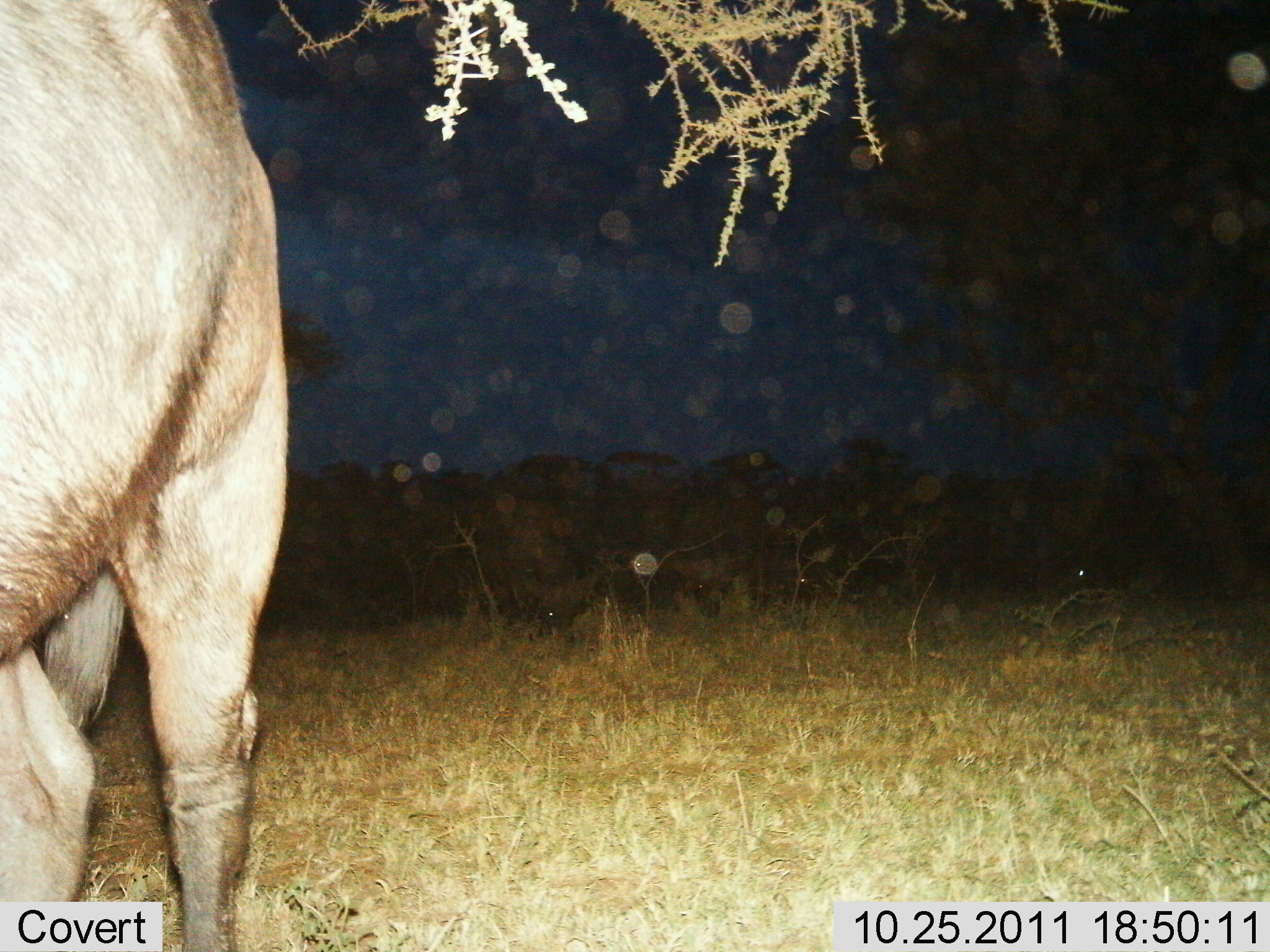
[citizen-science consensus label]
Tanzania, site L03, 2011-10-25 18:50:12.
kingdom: Animalia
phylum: Chordata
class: Mammalia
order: Artiodactyla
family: Bovidae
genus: Connochaetes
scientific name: Connochaetes taurinus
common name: blue wildebeest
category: wildebeest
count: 1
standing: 100%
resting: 0%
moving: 0%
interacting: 0%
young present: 9%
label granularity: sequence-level